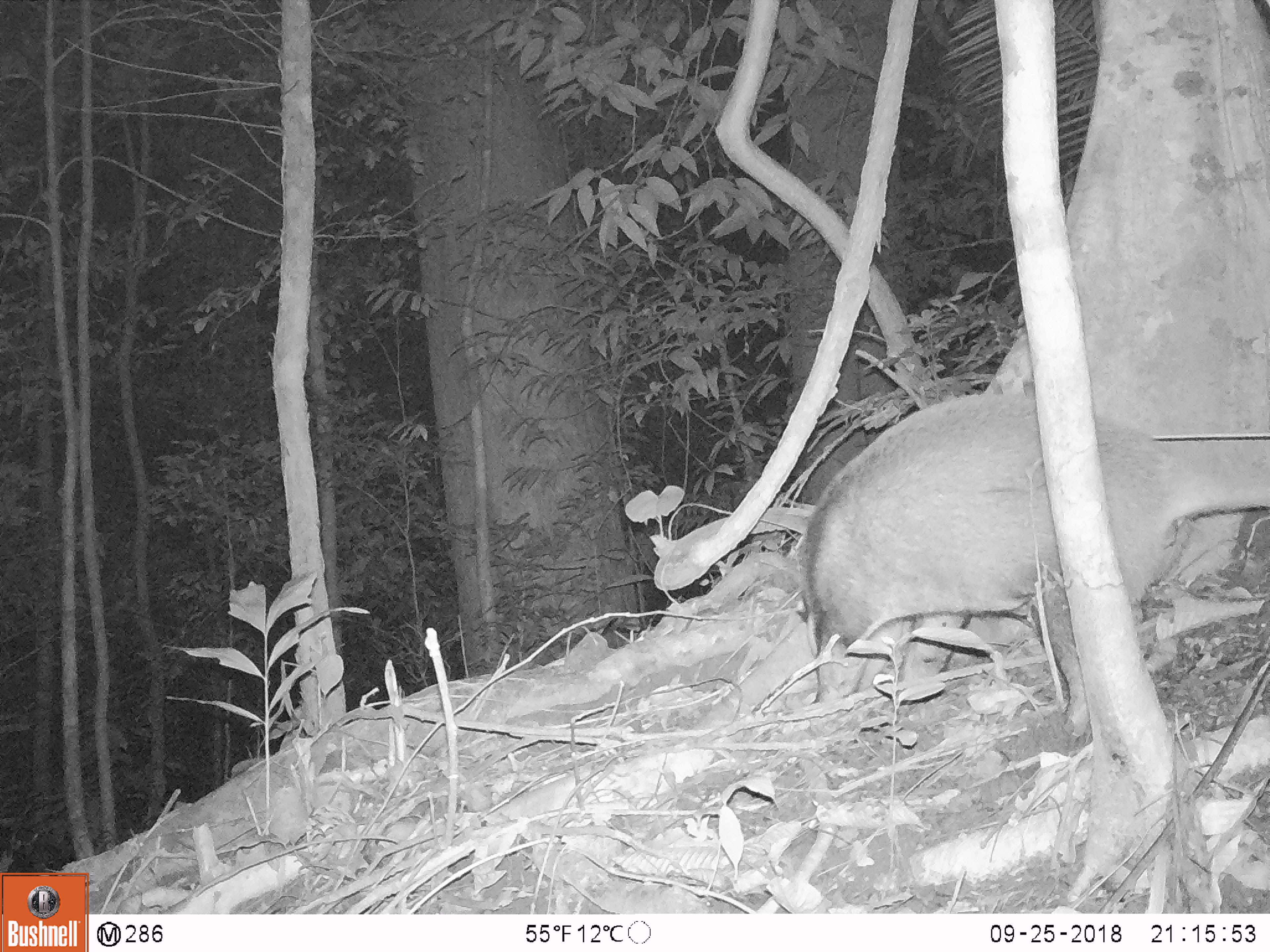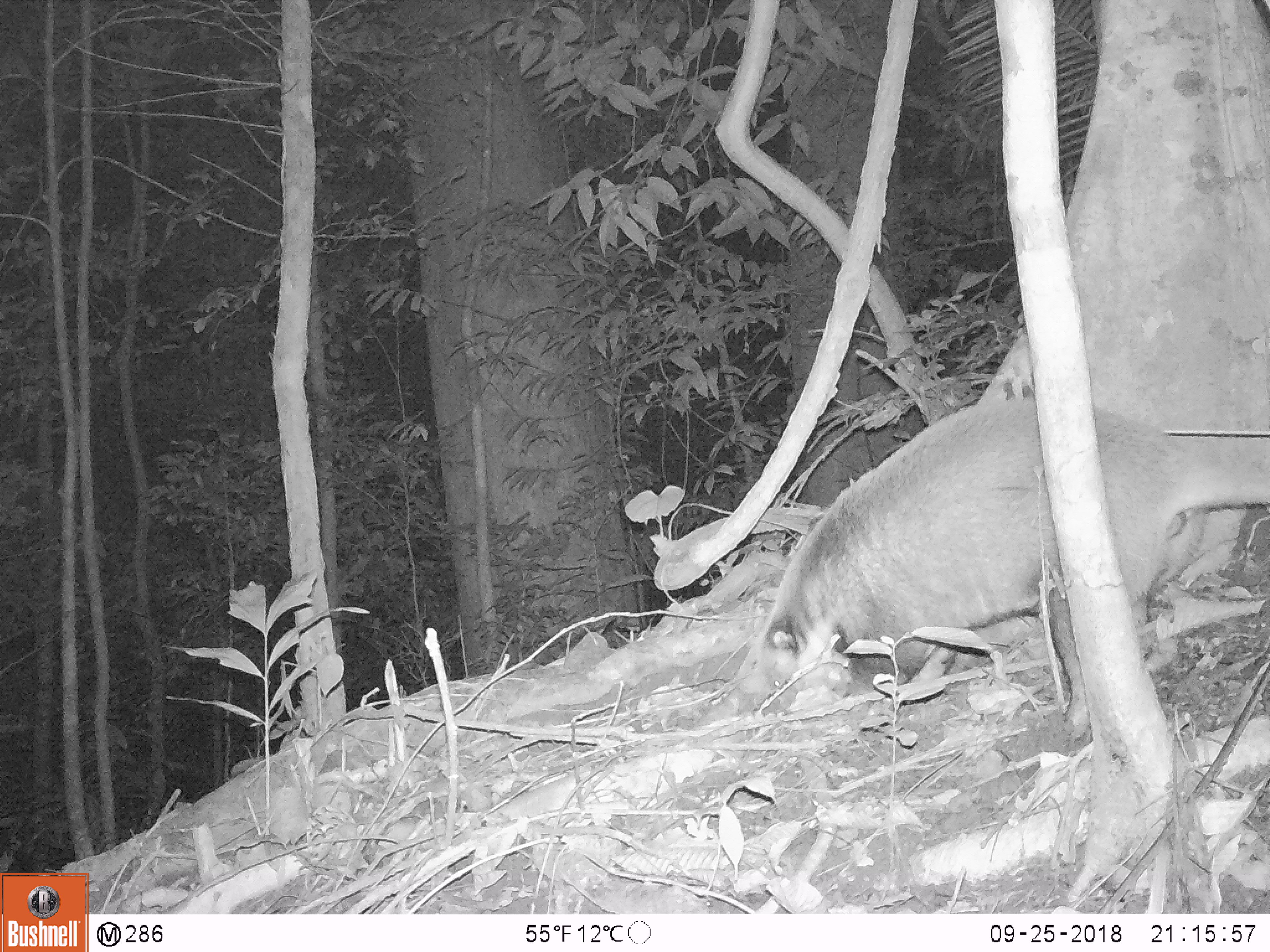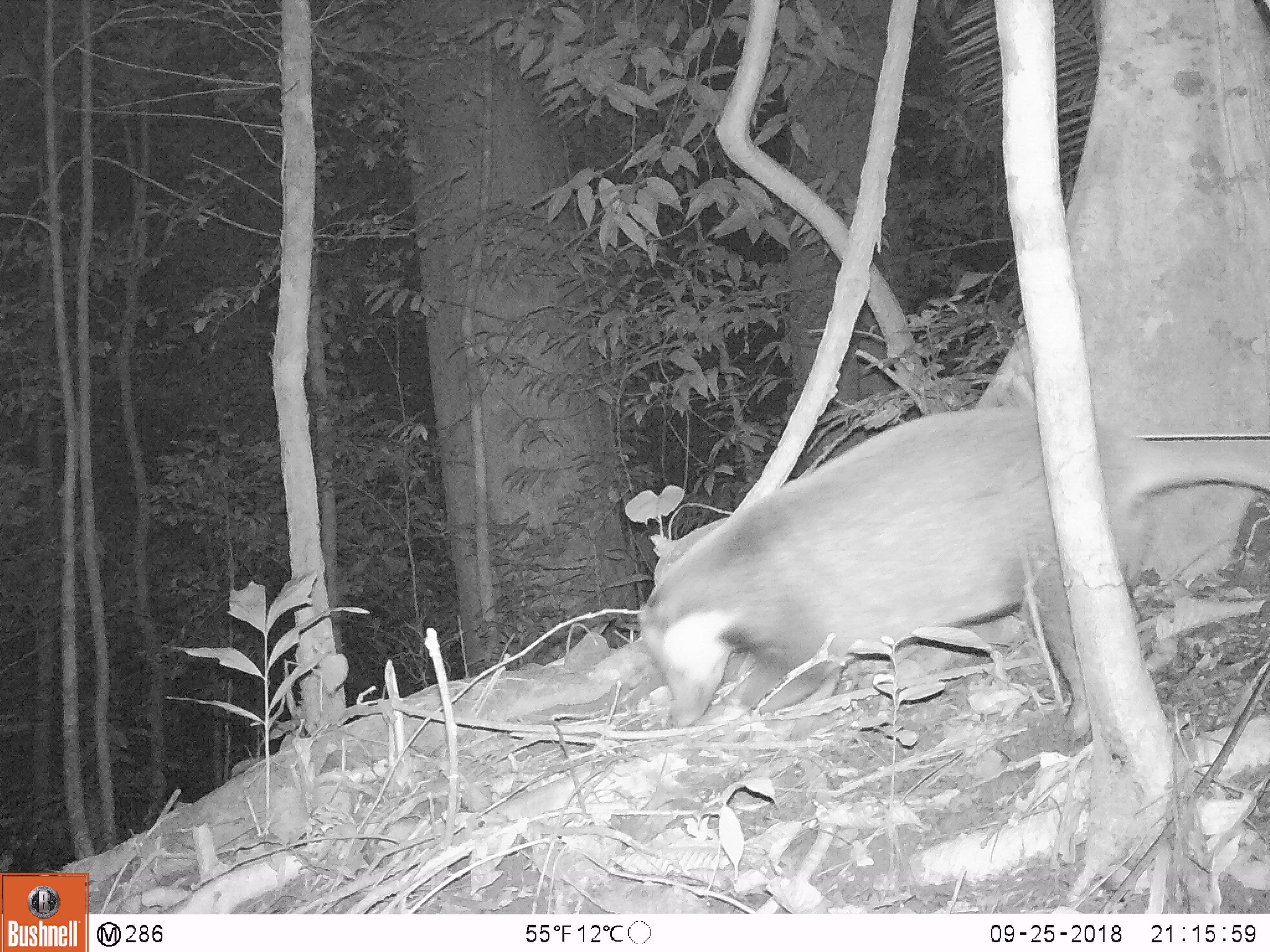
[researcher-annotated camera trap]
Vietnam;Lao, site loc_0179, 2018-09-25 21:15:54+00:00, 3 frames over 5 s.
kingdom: Animalia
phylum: Chordata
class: Mammalia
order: Carnivora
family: Mustelidae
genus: Arctonyx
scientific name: Arctonyx collaris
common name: hog badger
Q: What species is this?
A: Hog badger (Arctonyx collaris).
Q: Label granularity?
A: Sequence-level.